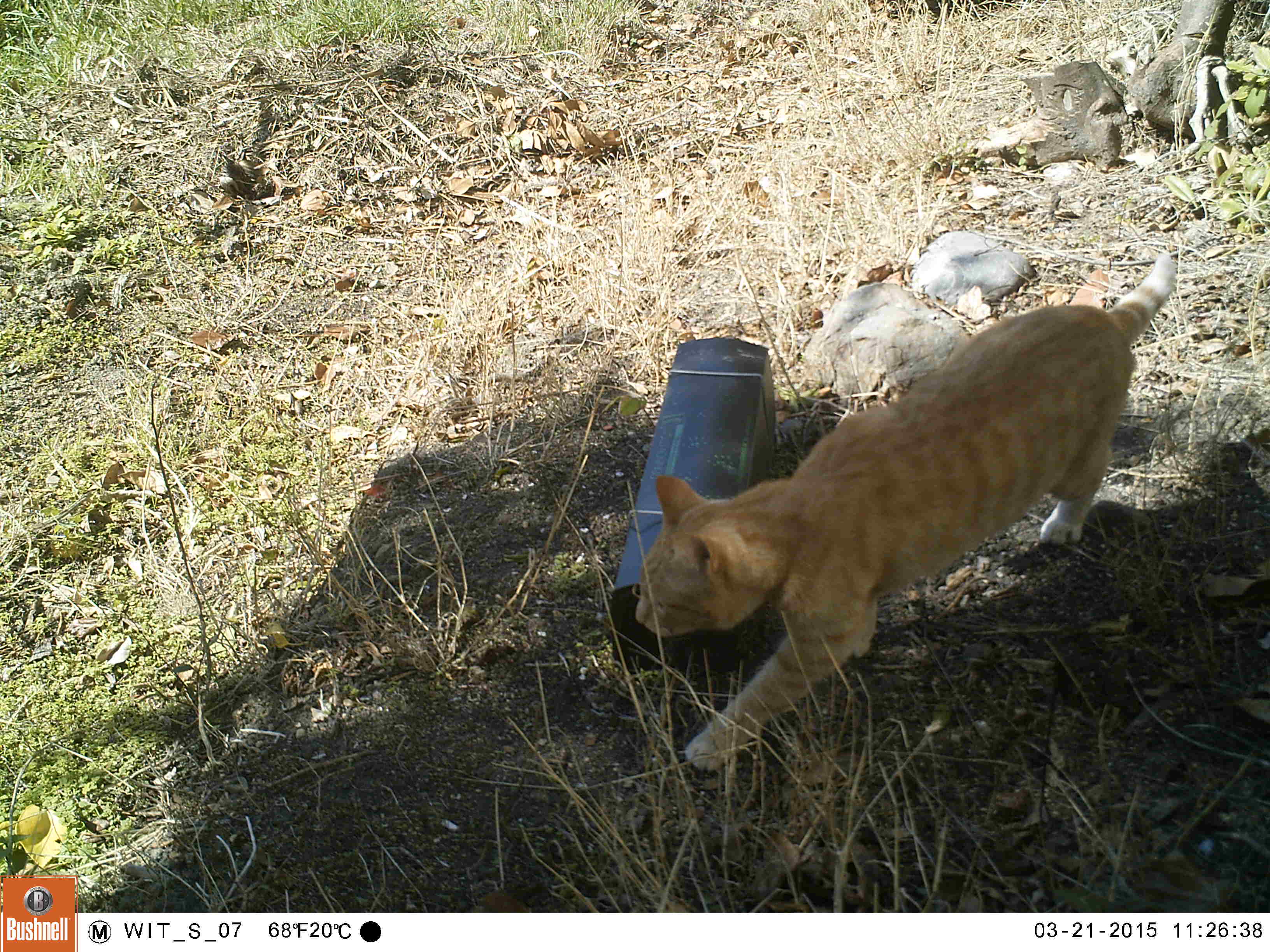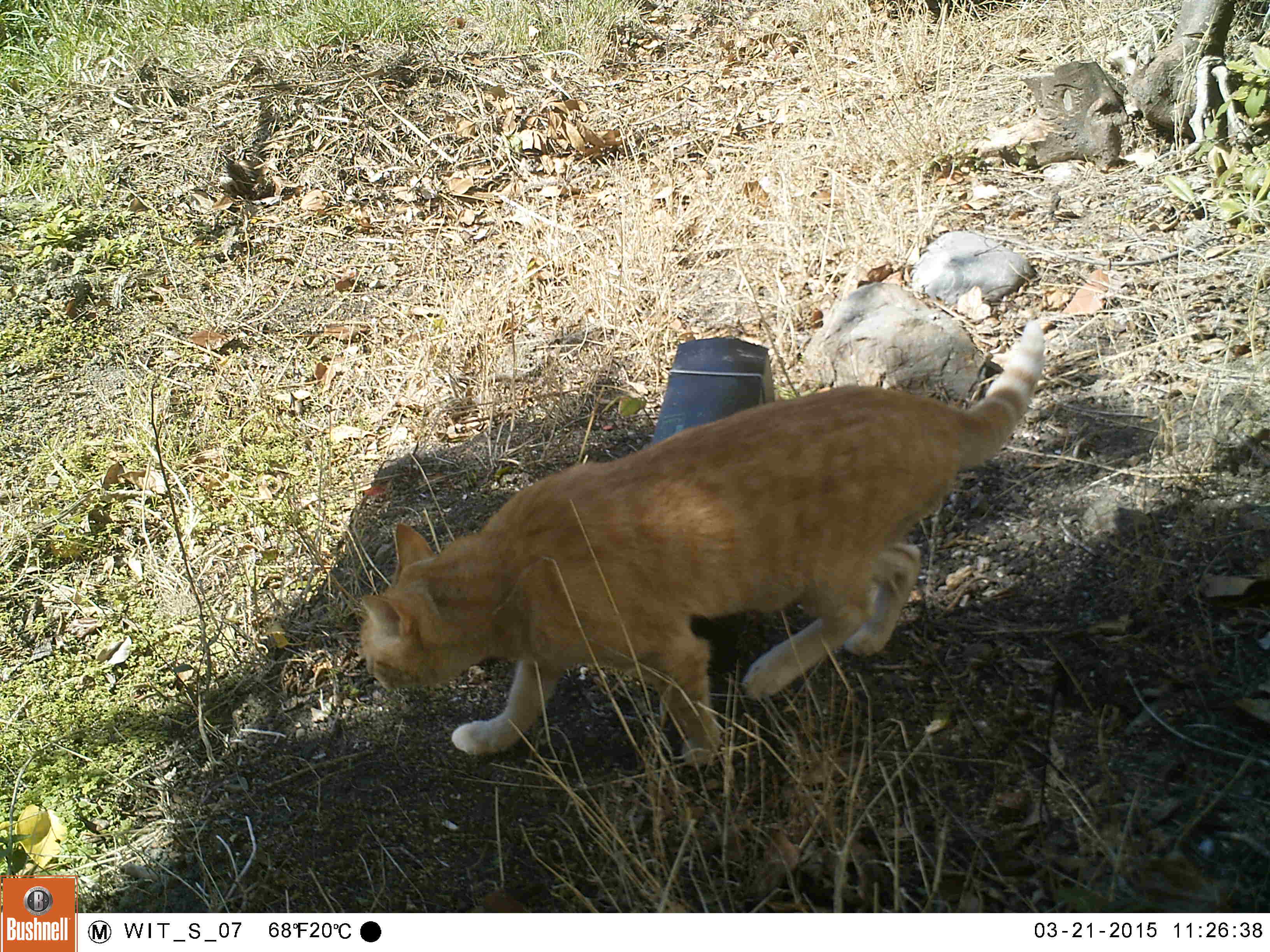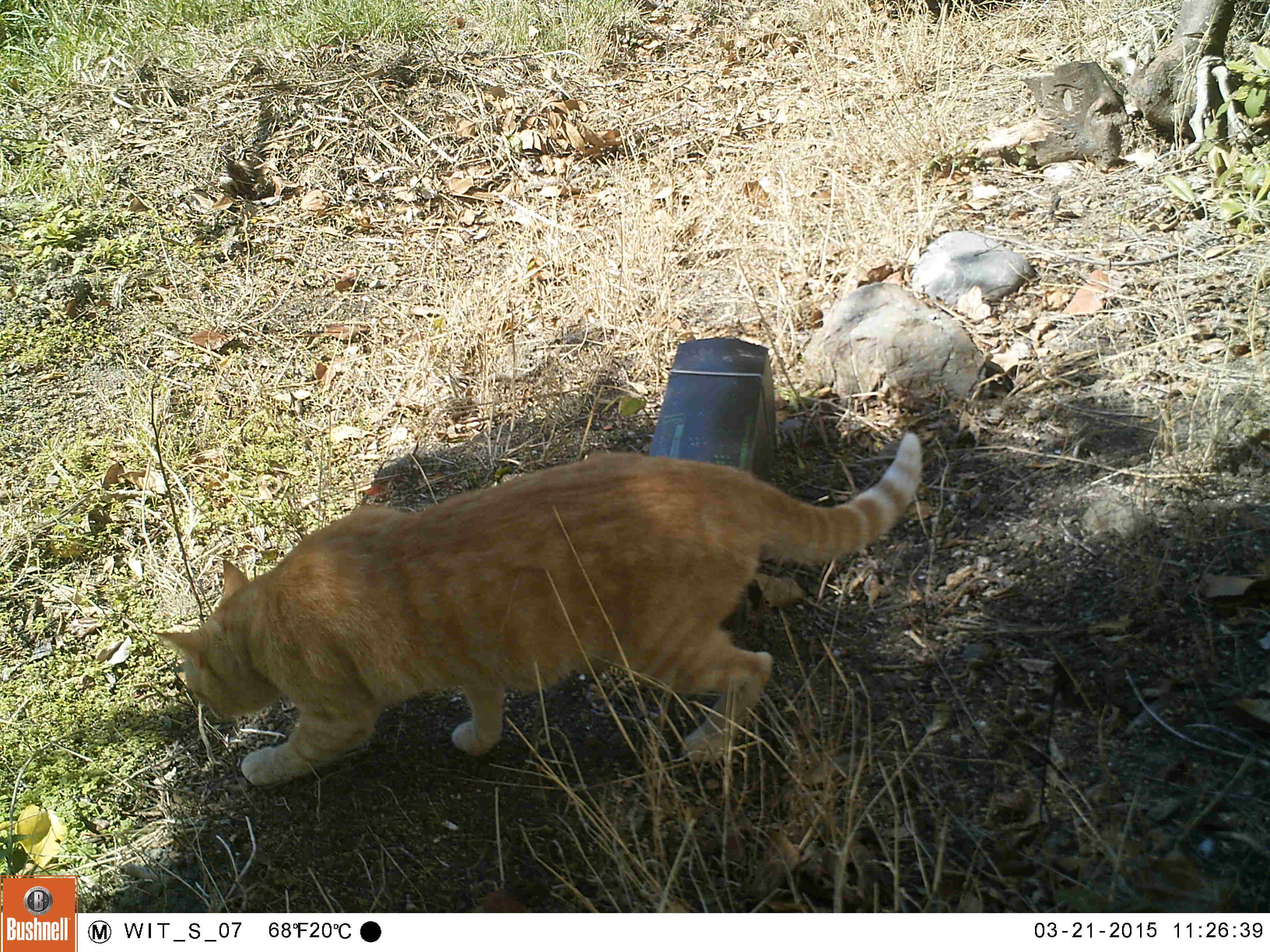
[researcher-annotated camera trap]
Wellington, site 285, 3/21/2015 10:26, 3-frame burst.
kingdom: Animalia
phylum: Chordata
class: Mammalia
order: Carnivora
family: Felidae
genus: Felis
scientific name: Felis catus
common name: cat